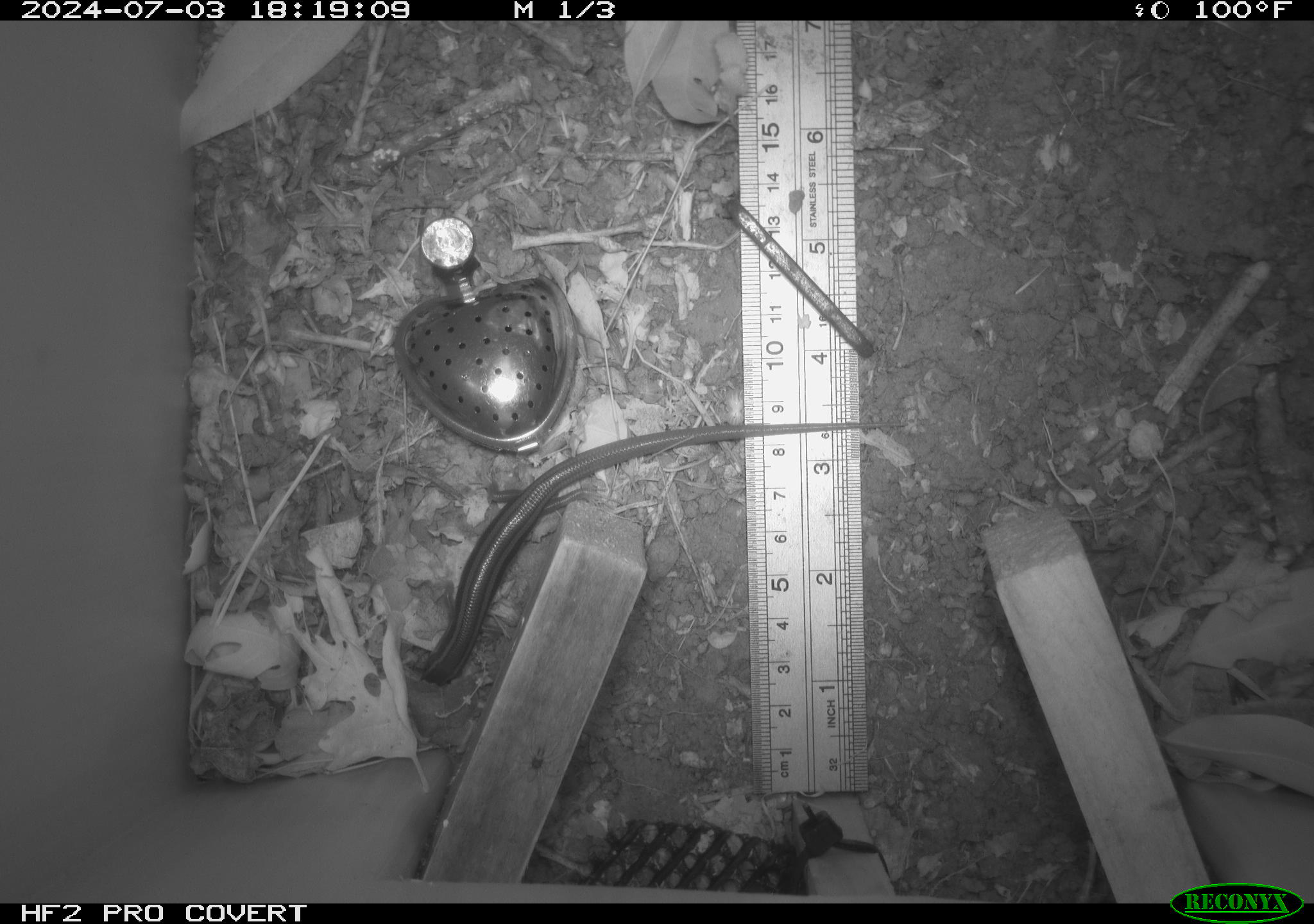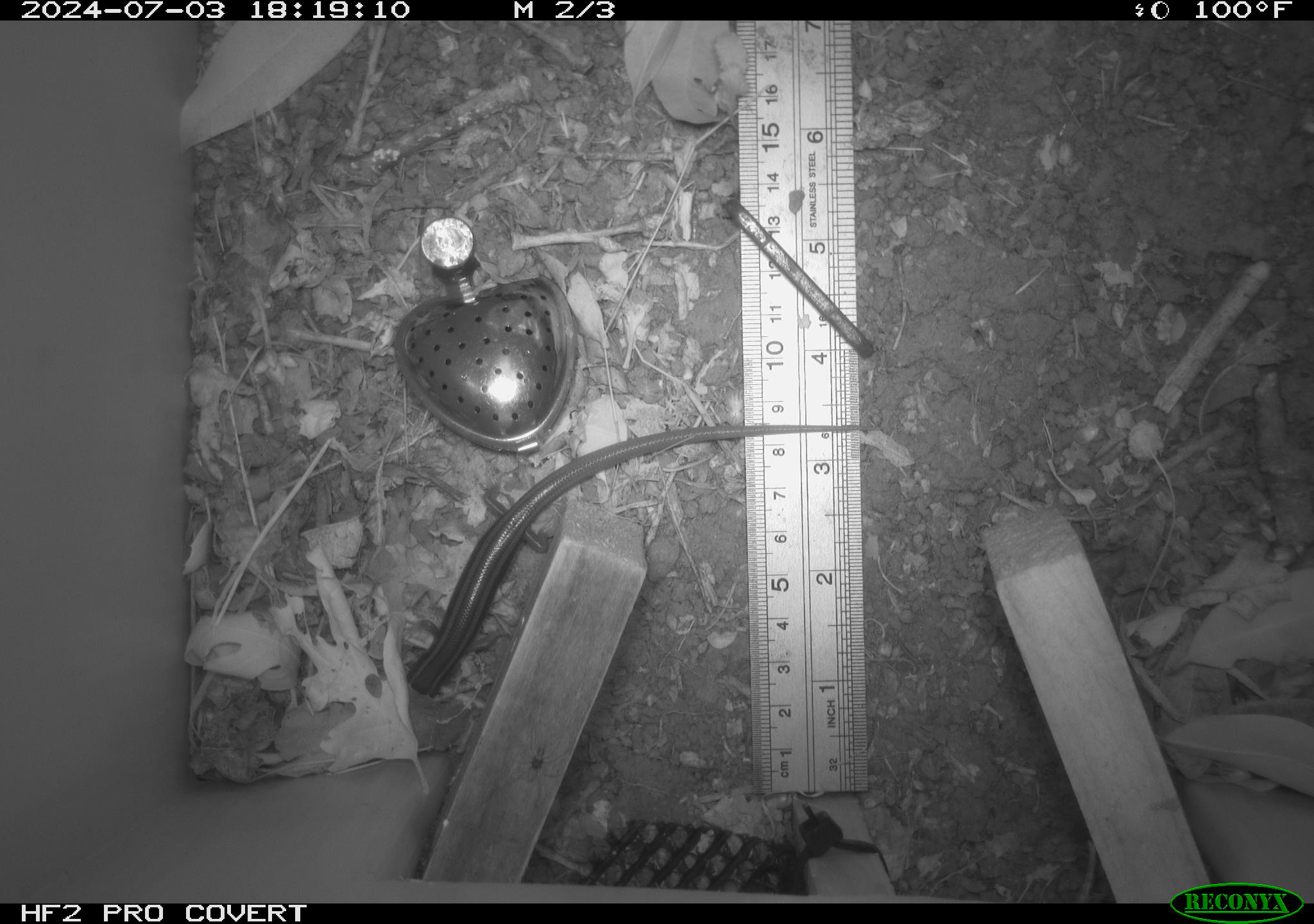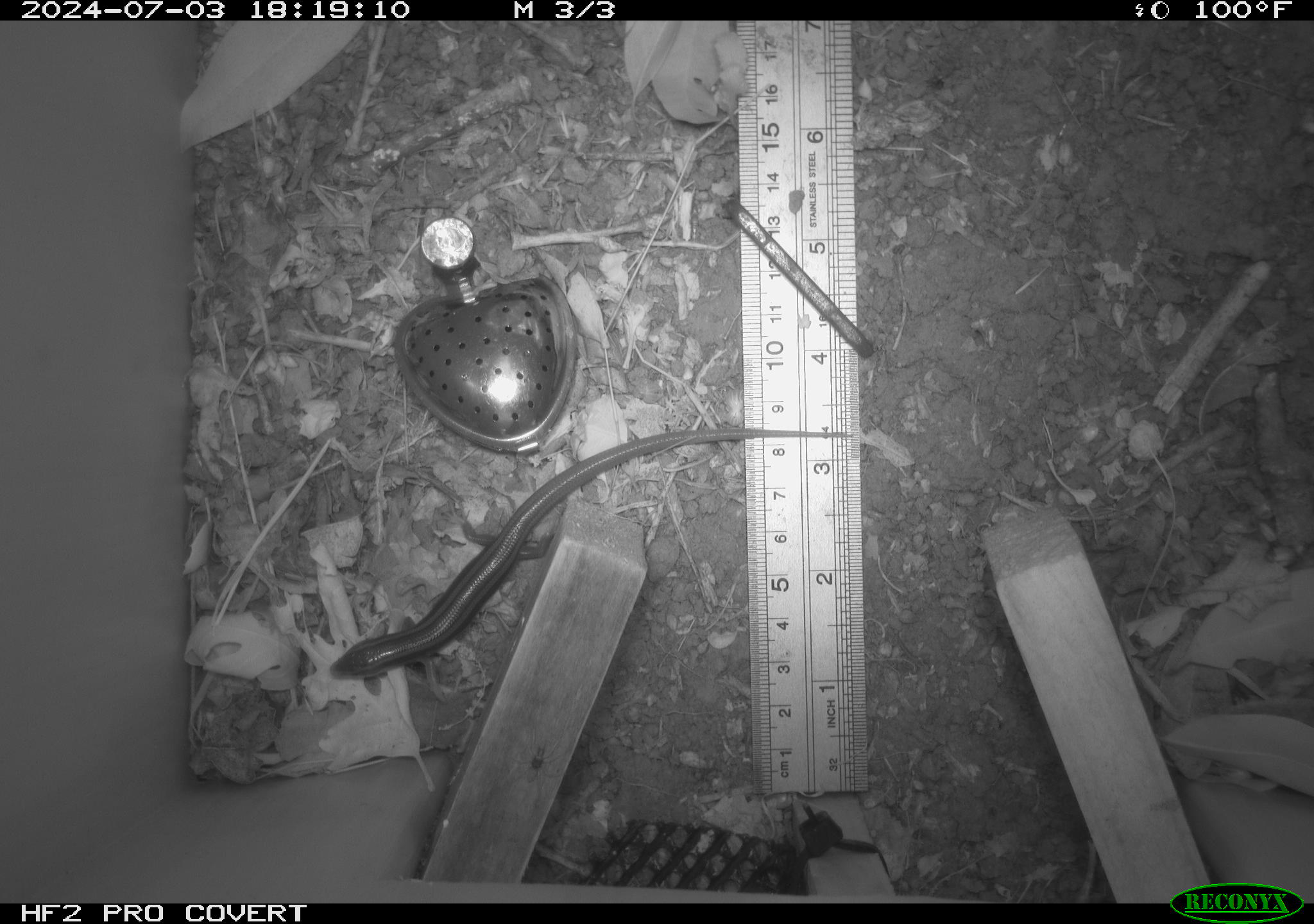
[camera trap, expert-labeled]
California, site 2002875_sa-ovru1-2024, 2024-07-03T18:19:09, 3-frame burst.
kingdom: Animalia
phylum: Chordata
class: Reptilia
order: Squamata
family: Scincidae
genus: Plestiodon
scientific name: Plestiodon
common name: blue-tailed skinks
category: plestiodon species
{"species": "plestiodon species (blue-tailed skinks) (Plestiodon)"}